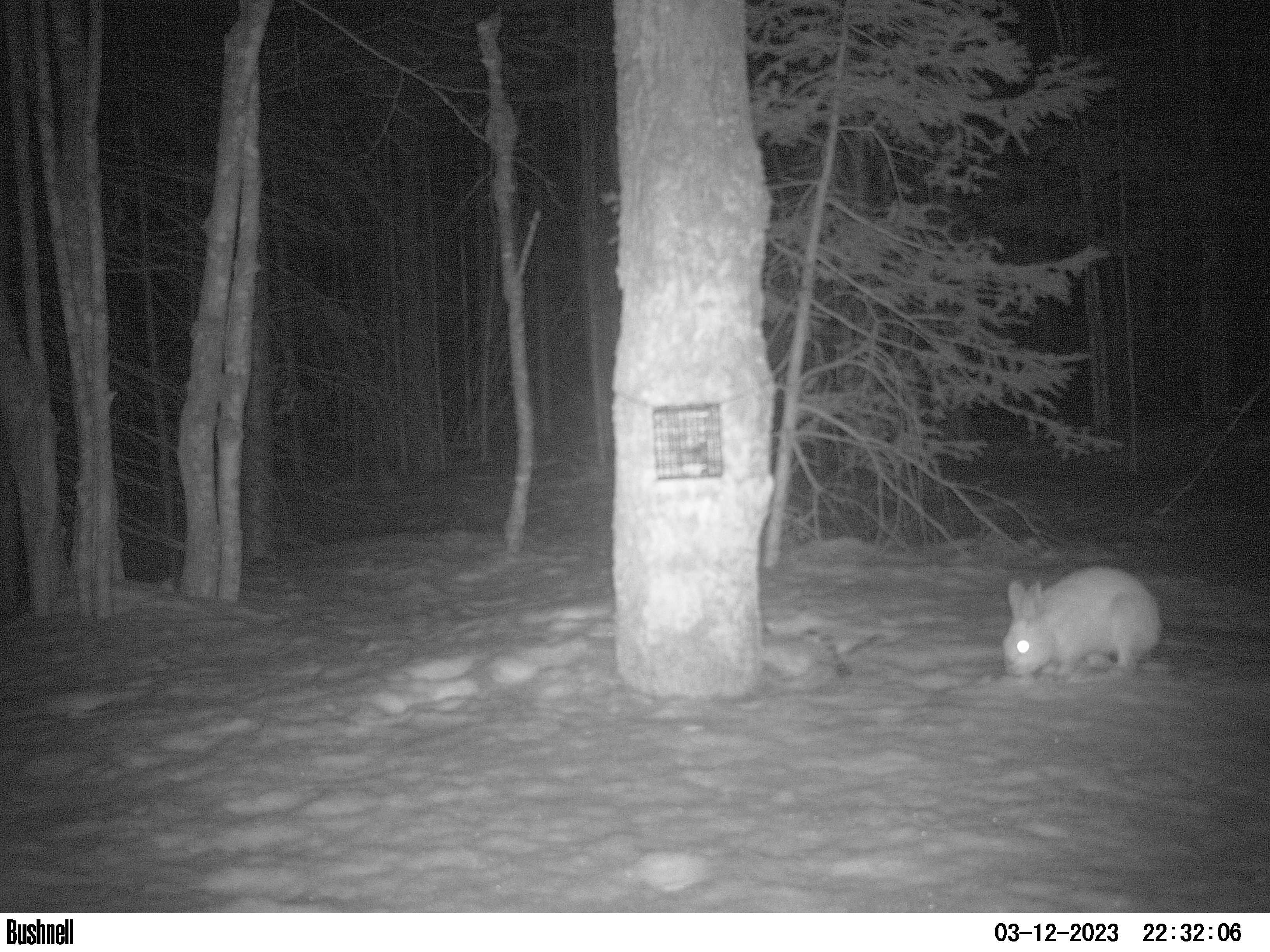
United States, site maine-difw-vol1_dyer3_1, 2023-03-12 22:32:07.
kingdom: Animalia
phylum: Chordata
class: Mammalia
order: Lagomorpha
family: Leporidae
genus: Lepus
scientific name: Lepus americanus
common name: snowshoe hare